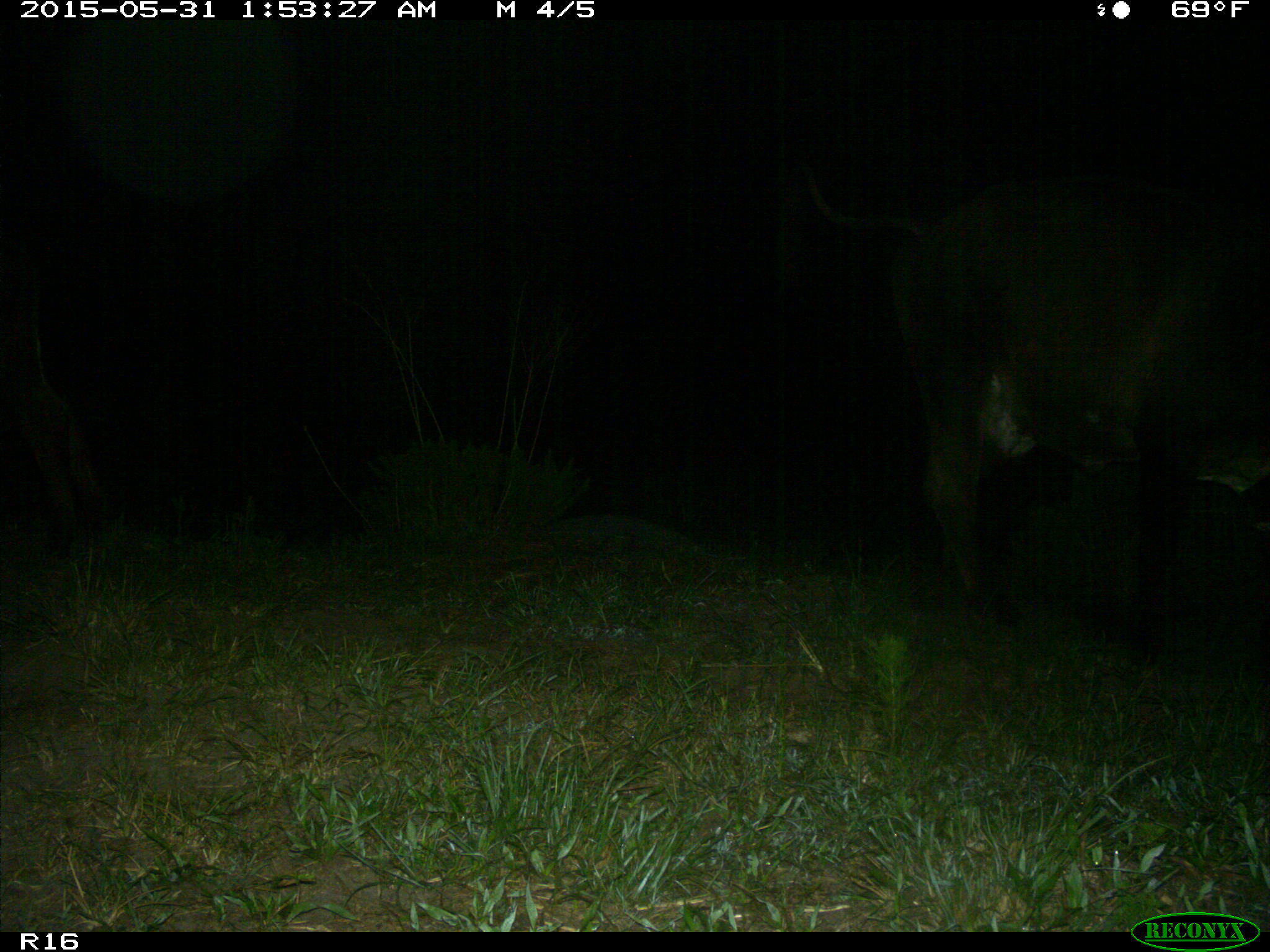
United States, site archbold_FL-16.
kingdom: Animalia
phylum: Chordata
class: Mammalia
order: Artiodactyla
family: Bovidae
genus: Bos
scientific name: Bos taurus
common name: domestic cow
Bos taurus (domestic cow).